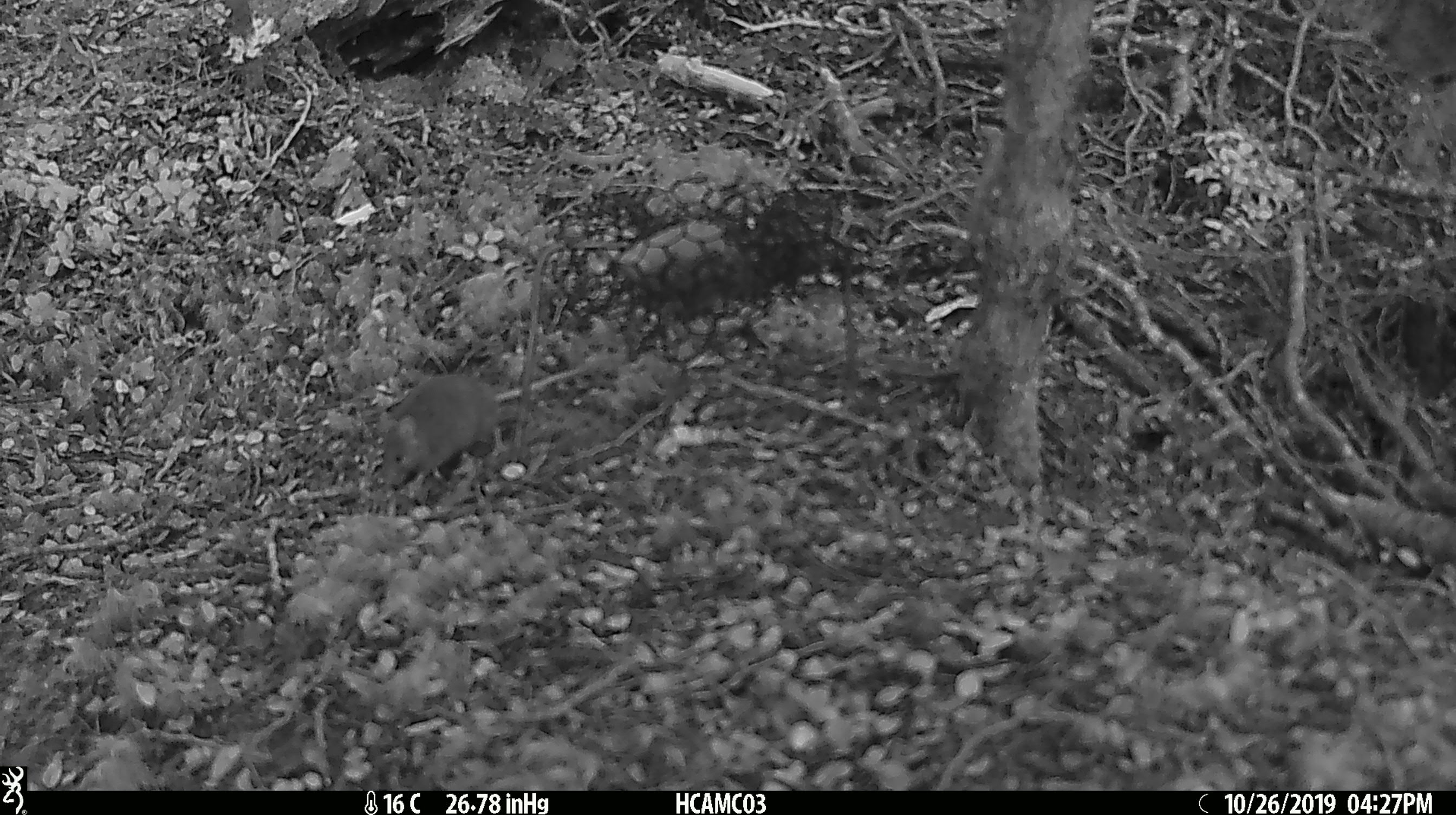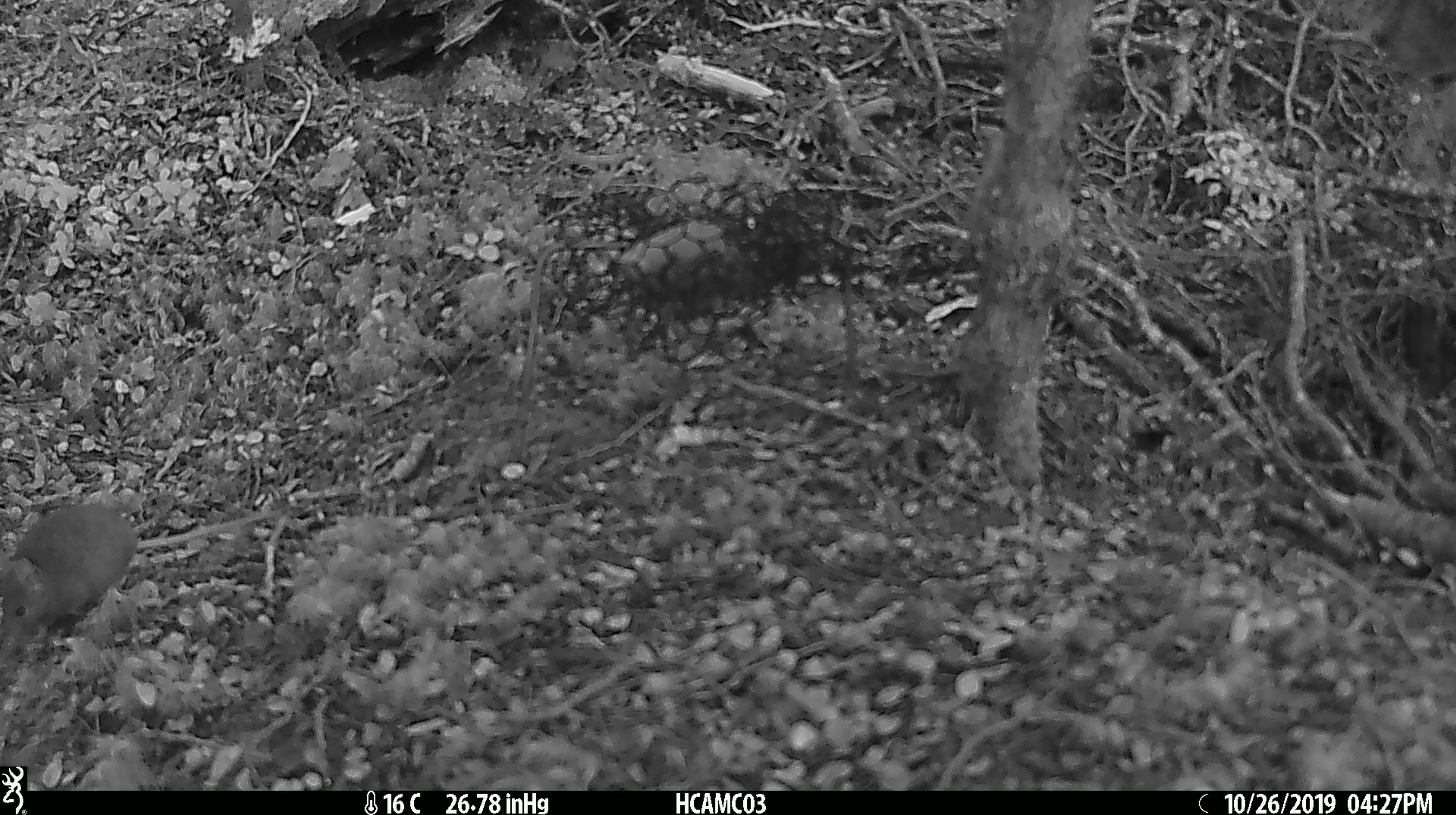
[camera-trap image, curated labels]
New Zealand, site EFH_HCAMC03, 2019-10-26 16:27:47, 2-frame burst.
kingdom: Animalia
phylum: Chordata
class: Mammalia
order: Rodentia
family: Muridae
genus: Mus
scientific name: Mus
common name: mouse